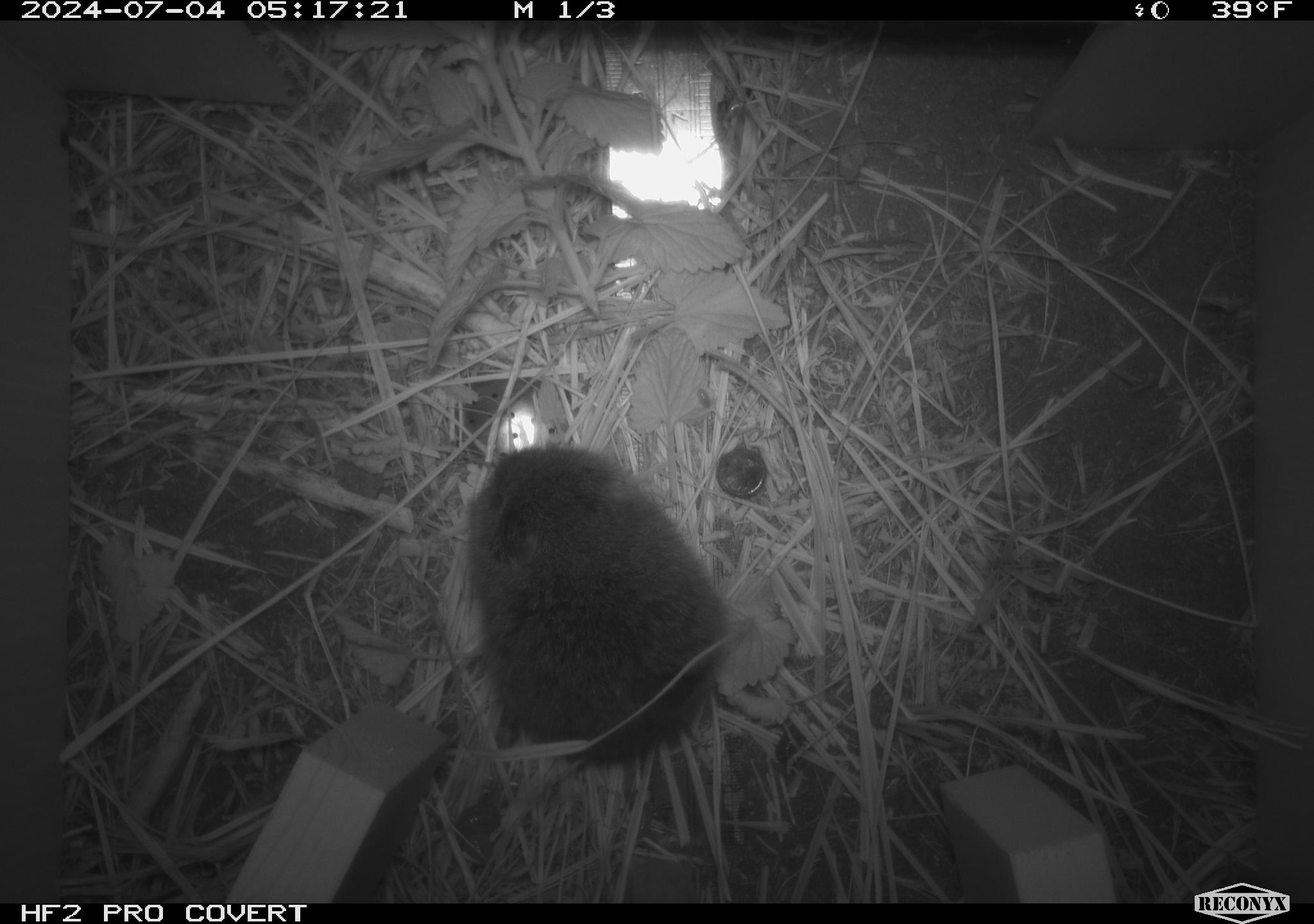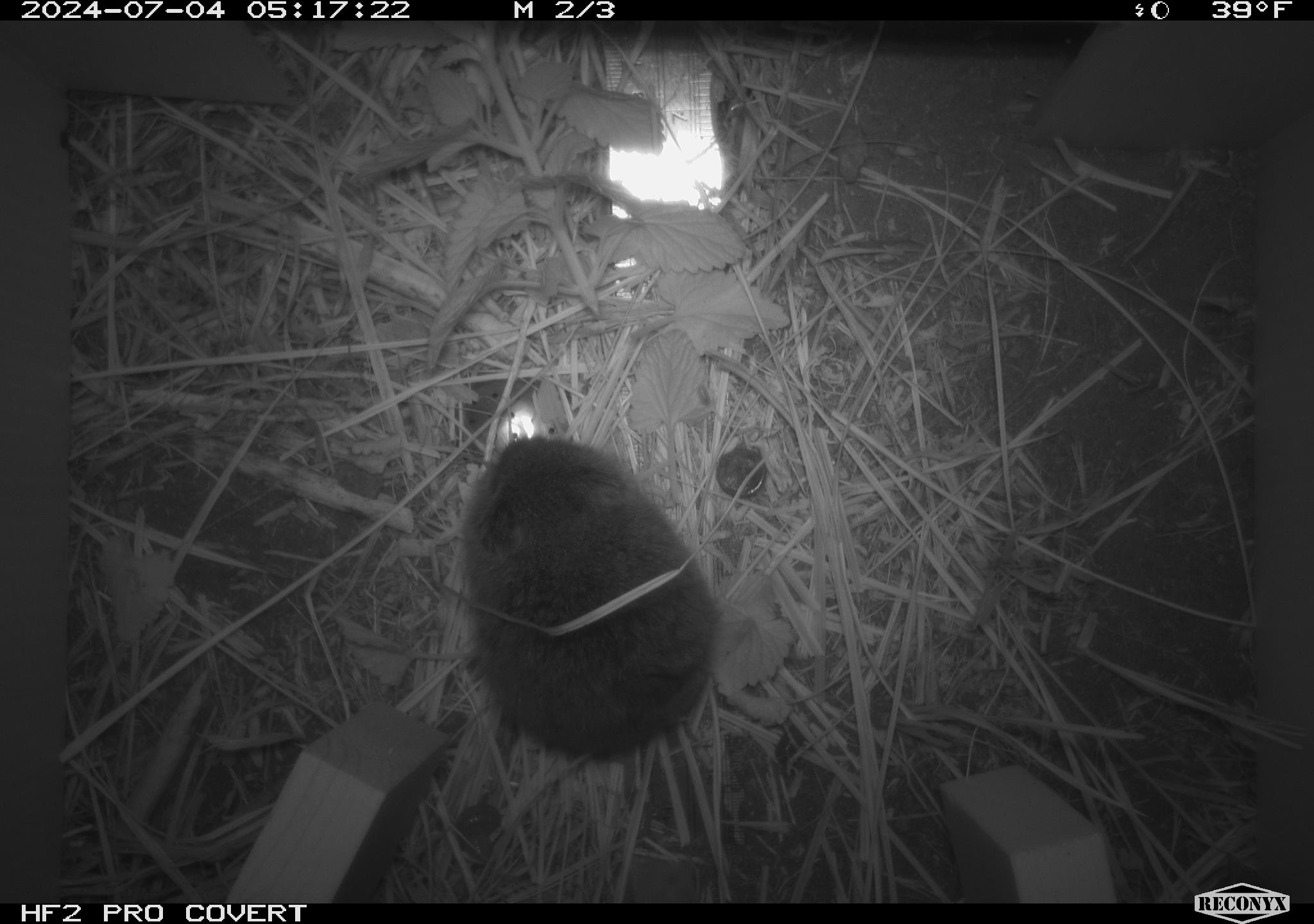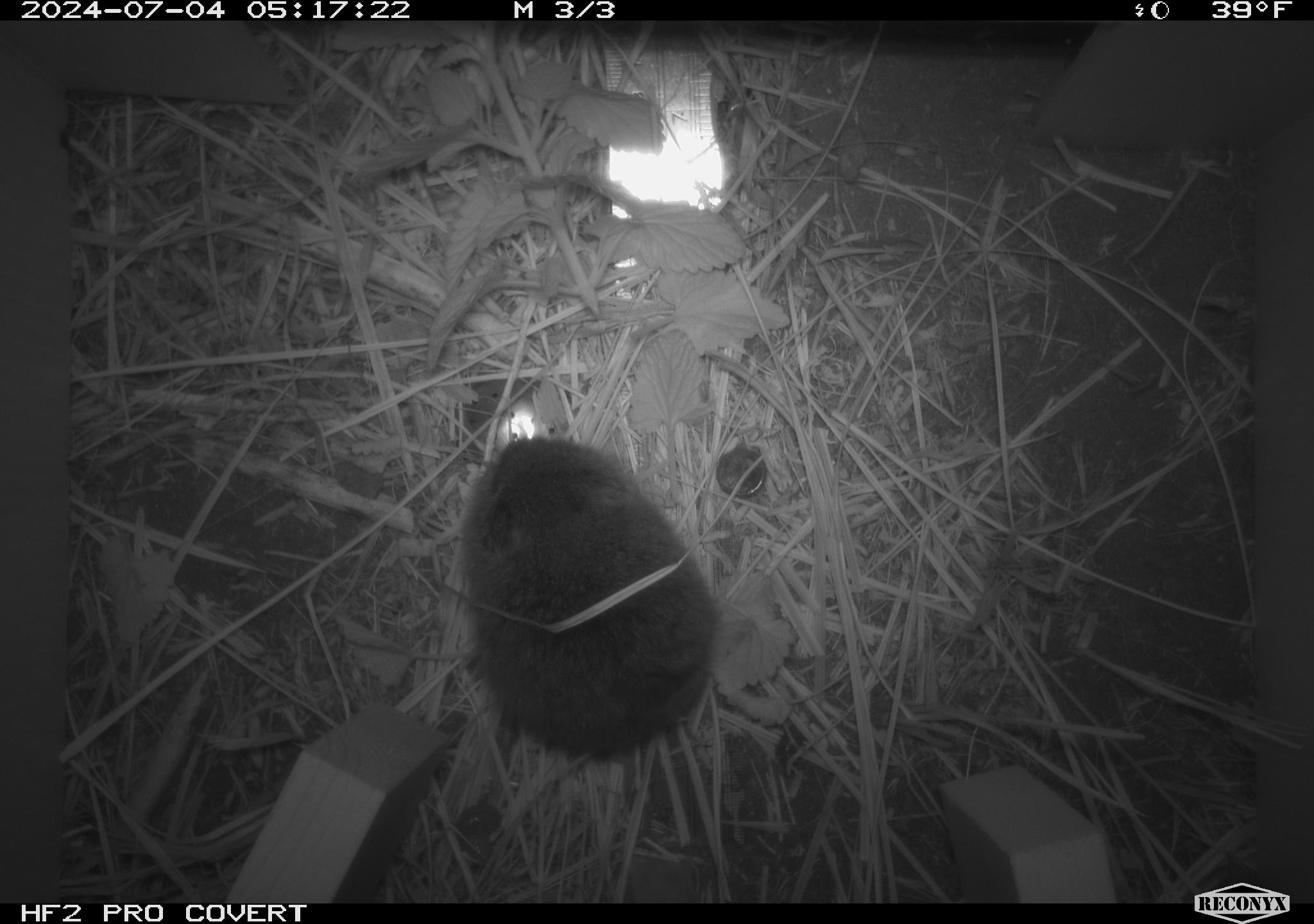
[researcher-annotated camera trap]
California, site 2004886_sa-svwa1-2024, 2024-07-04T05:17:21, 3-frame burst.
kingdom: Animalia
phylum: Chordata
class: Mammalia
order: Rodentia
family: Cricetidae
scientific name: Arvicolinae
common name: voles, lemmings, and muskrats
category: arvicolinae subfamily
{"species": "arvicolinae subfamily (voles, lemmings, and muskrats) (Arvicolinae)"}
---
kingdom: Animalia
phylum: Arthropoda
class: Malacostraca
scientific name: Malacostraca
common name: amphipods, crabs, isopods, krill, lobsters and shrimps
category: malacostracan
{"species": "malacostracan (amphipods, crabs, isopods, krill, lobsters and shrimps) (Malacostraca)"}